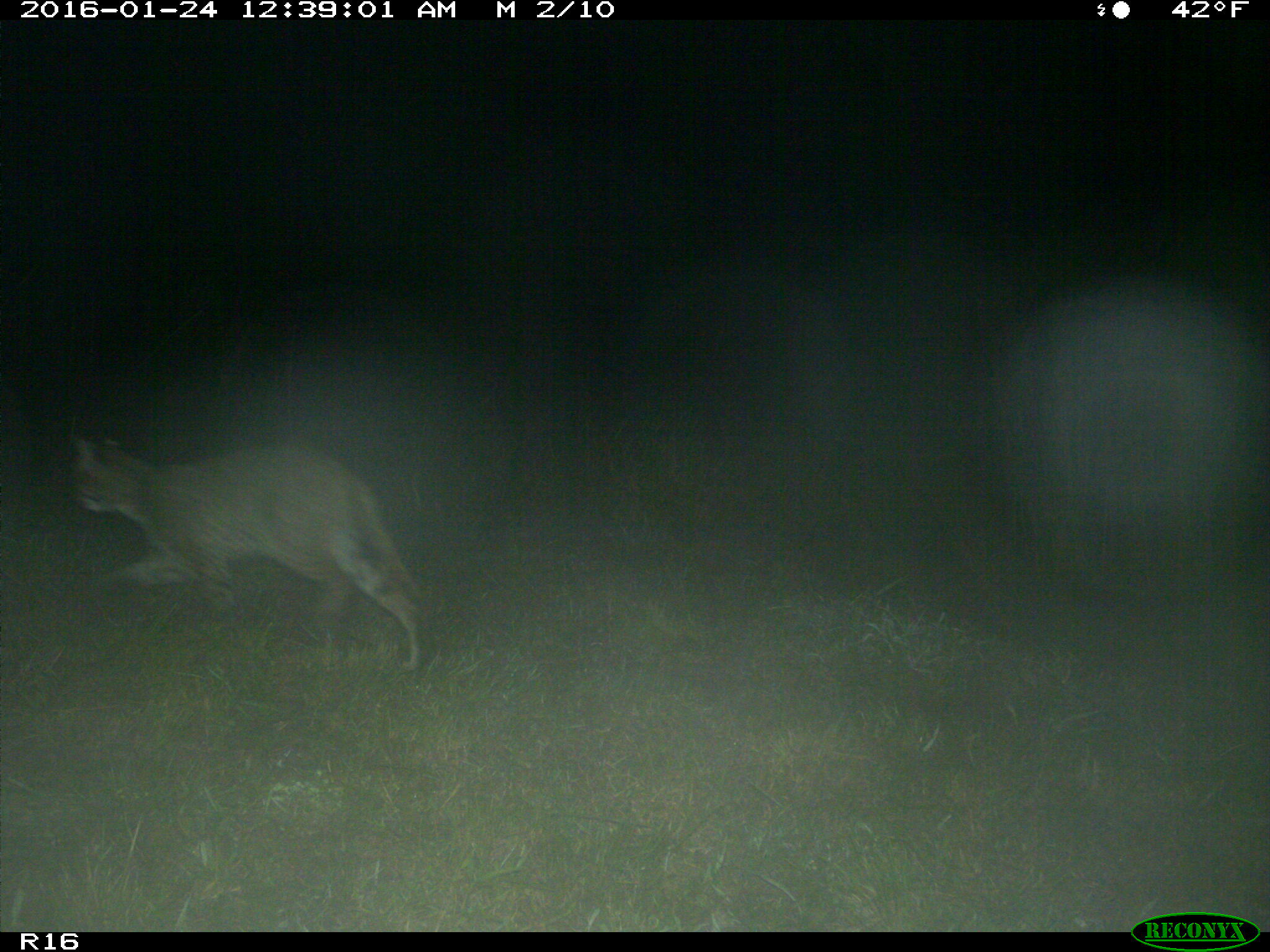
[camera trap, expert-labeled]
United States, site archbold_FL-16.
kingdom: Animalia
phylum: Chordata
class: Mammalia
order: Carnivora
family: Felidae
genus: Lynx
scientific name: Lynx rufus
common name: bobcat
Lynx rufus (bobcat).